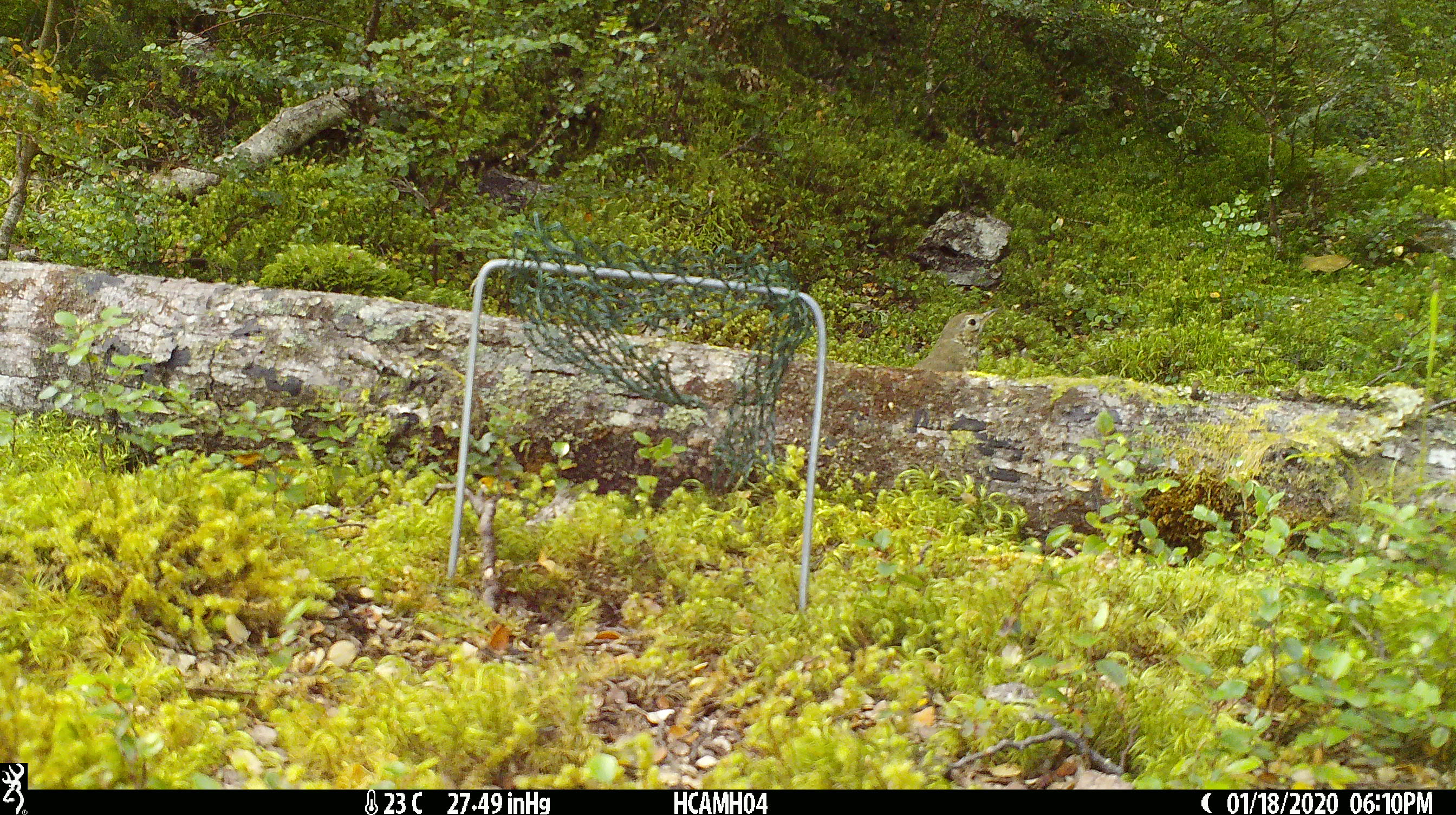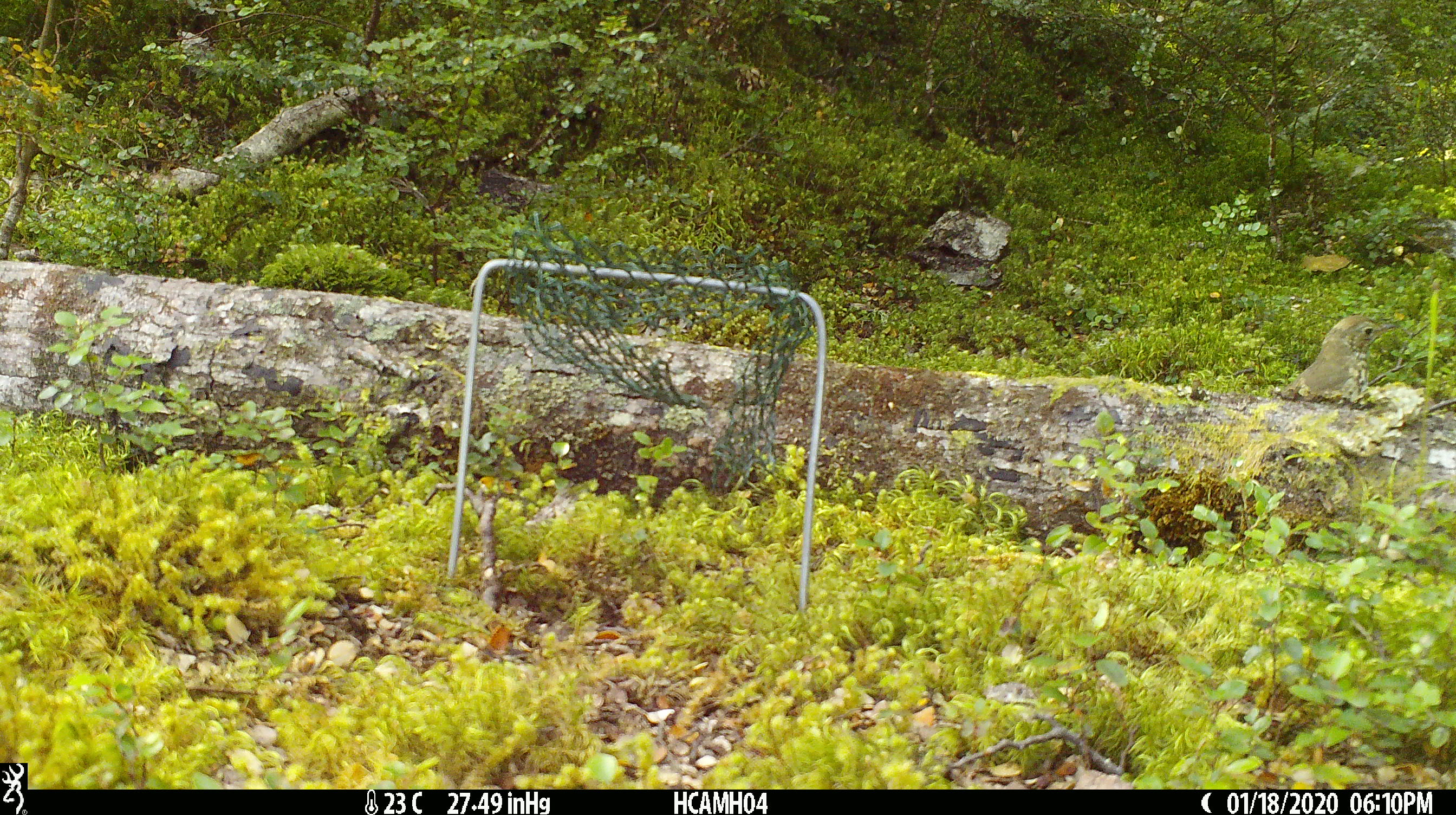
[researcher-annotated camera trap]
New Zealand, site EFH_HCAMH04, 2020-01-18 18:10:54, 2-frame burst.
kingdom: Animalia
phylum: Chordata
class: Aves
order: Passeriformes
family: Turdidae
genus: Turdus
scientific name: Turdus philomelos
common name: song thrush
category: thrush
Thrush (song thrush) (Turdus philomelos).